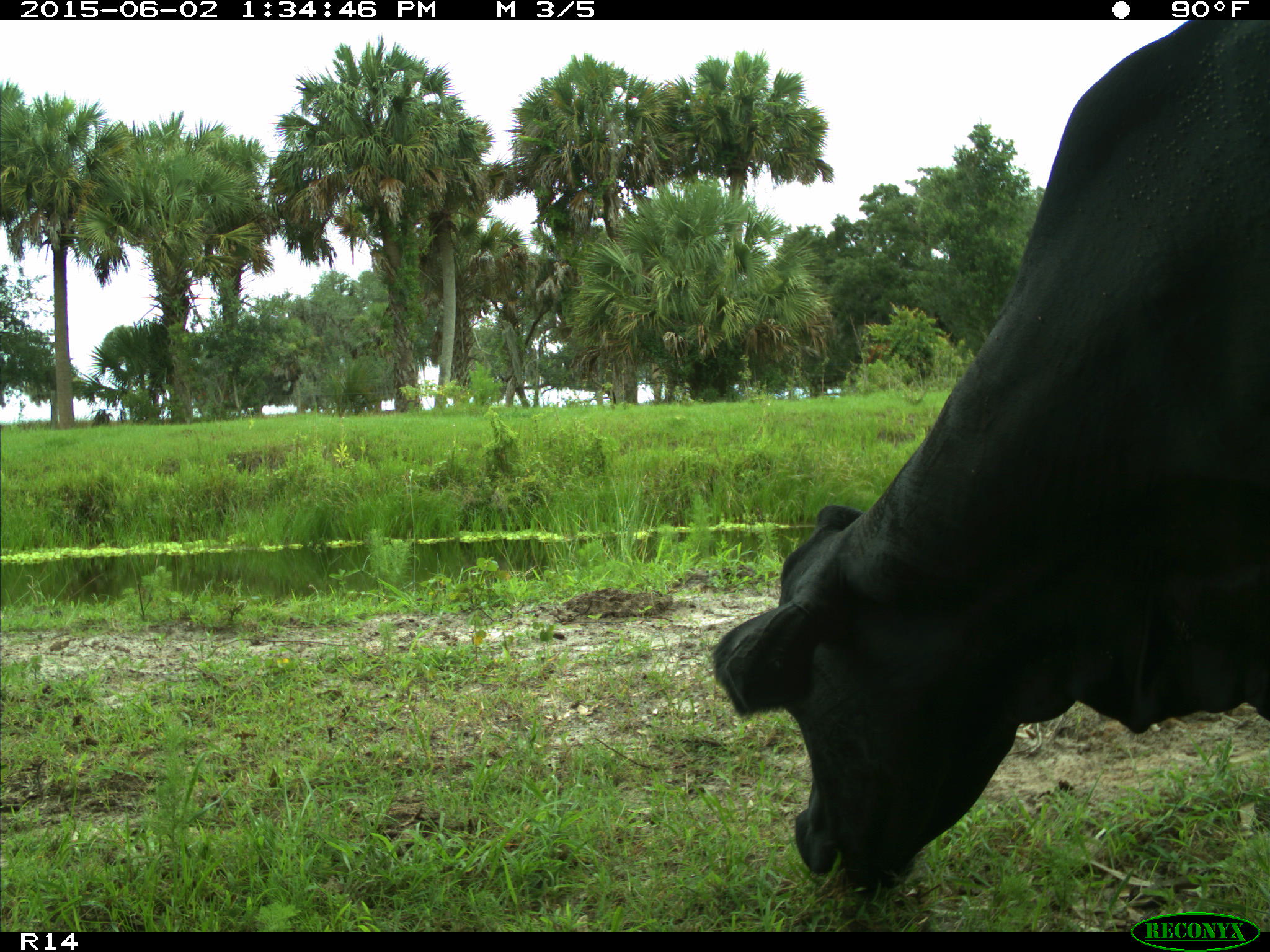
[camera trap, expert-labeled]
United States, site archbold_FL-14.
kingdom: Animalia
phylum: Chordata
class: Mammalia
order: Artiodactyla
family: Bovidae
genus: Bos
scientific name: Bos taurus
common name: domestic cow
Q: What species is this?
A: Bos taurus (domestic cow).